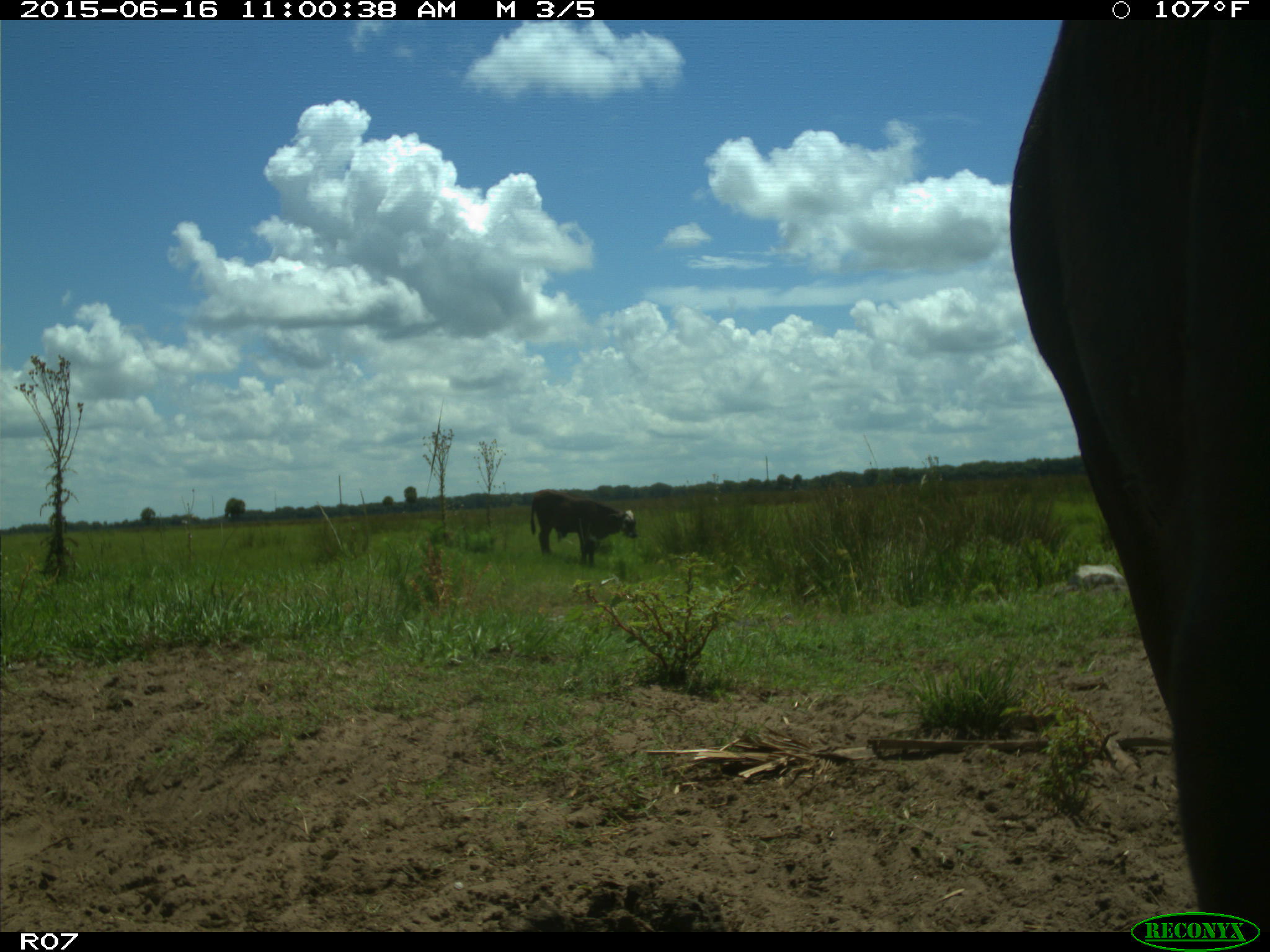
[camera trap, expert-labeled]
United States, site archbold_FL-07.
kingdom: Animalia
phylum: Chordata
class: Mammalia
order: Artiodactyla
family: Bovidae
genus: Bos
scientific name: Bos taurus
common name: domestic cow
Bos taurus (domestic cow).